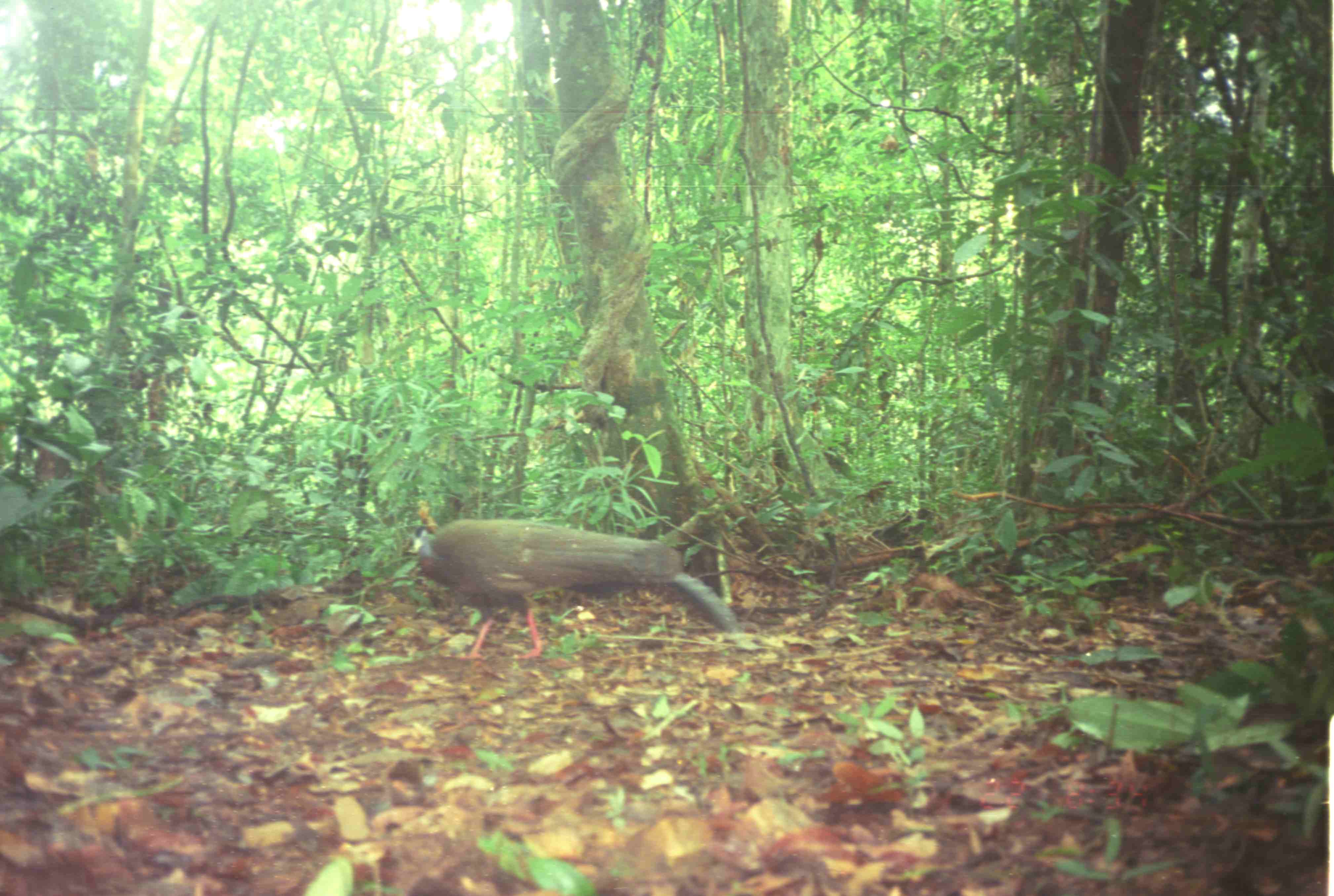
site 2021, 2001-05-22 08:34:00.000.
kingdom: Animalia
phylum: Chordata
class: Aves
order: Galliformes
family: Phasianidae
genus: Argusianus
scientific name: Argusianus argus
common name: great argus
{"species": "Argusianus argus (great argus)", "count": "1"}